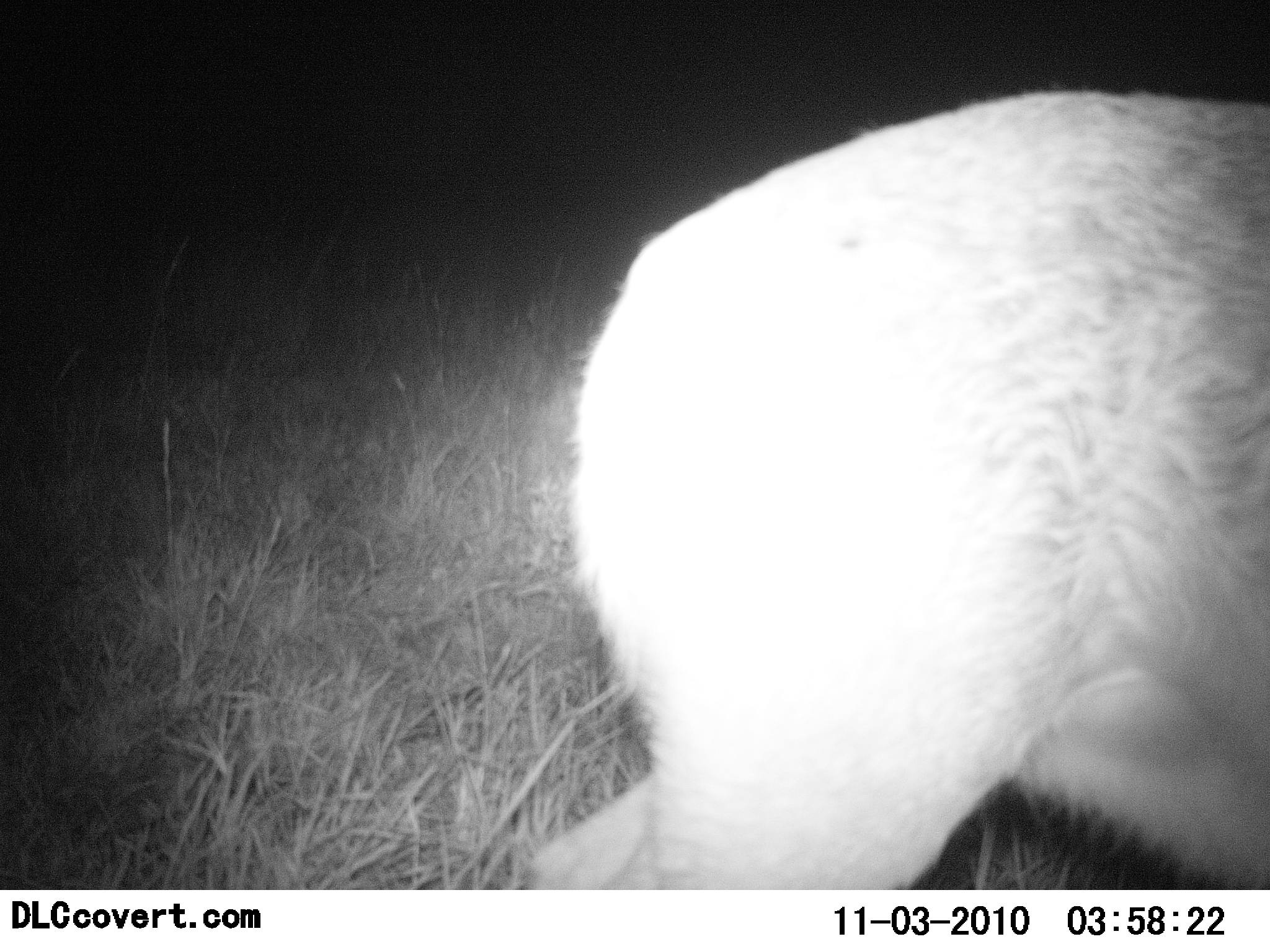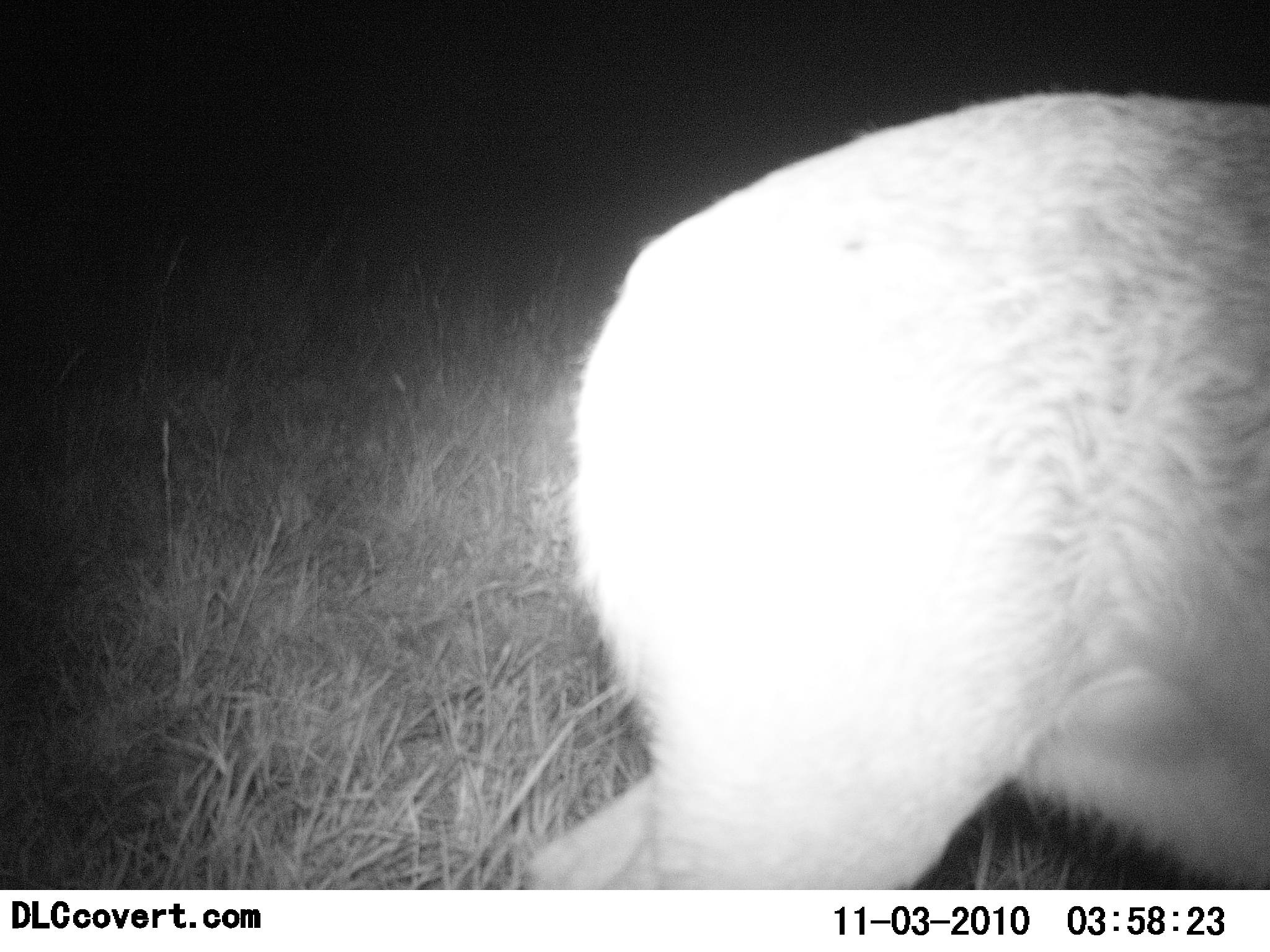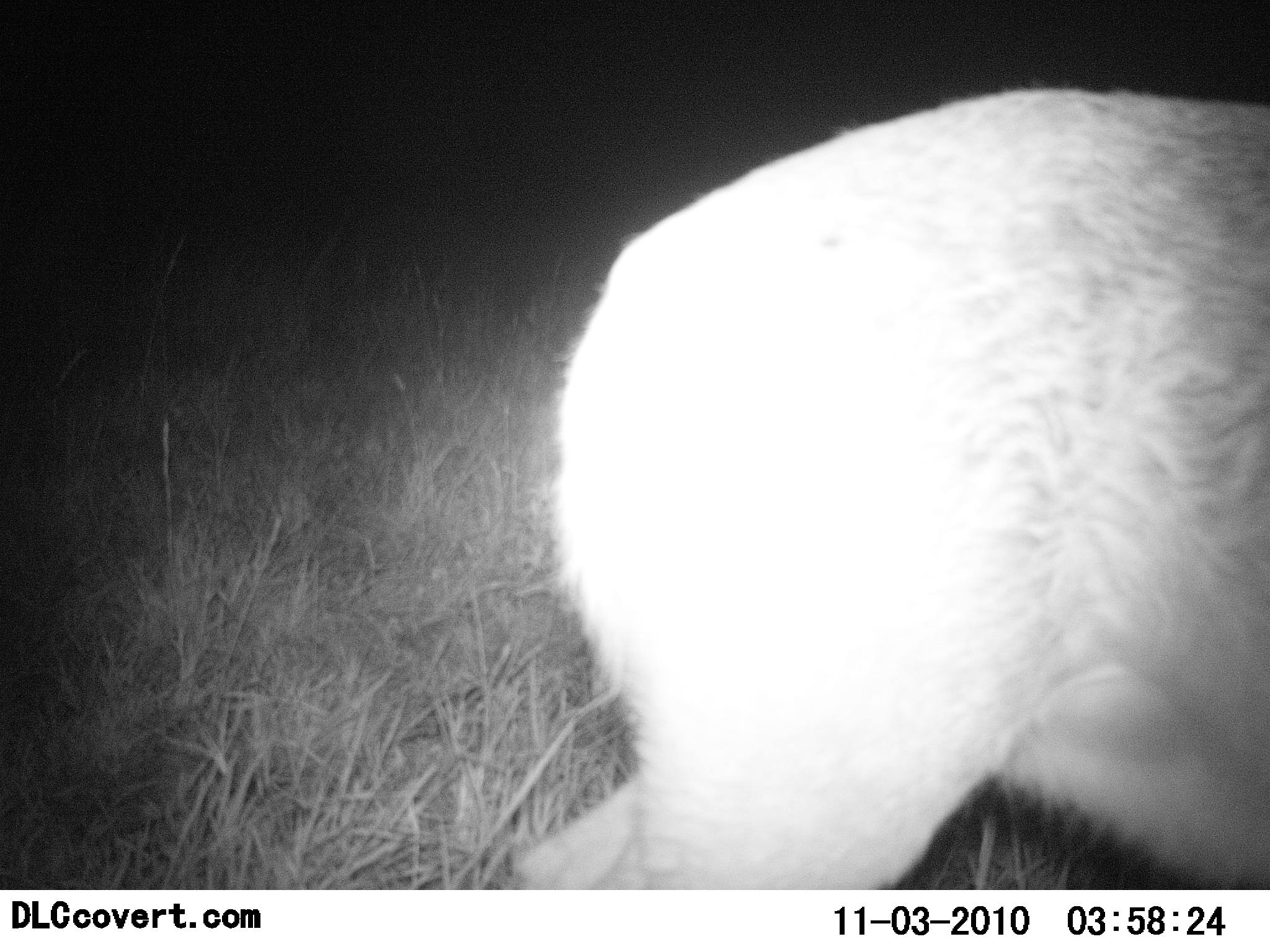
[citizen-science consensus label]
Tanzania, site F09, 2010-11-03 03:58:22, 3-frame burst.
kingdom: Animalia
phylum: Chordata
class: Mammalia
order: Artiodactyla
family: Bovidae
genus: Madoqua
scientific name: Madoqua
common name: dikdik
Dikdik (Madoqua), count 1. Behavior (volunteer vote fractions): standing 80%, resting 0%, moving 20%, interacting 0%. Young present (vote fraction): 0%. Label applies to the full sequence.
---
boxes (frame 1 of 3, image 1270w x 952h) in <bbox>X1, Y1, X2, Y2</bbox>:
animal: <bbox>510, 88, 1270, 891</bbox>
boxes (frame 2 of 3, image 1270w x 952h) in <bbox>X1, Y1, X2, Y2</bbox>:
animal: <bbox>516, 89, 1270, 891</bbox>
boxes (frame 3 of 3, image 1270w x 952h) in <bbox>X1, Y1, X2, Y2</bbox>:
animal: <bbox>513, 84, 1270, 889</bbox>